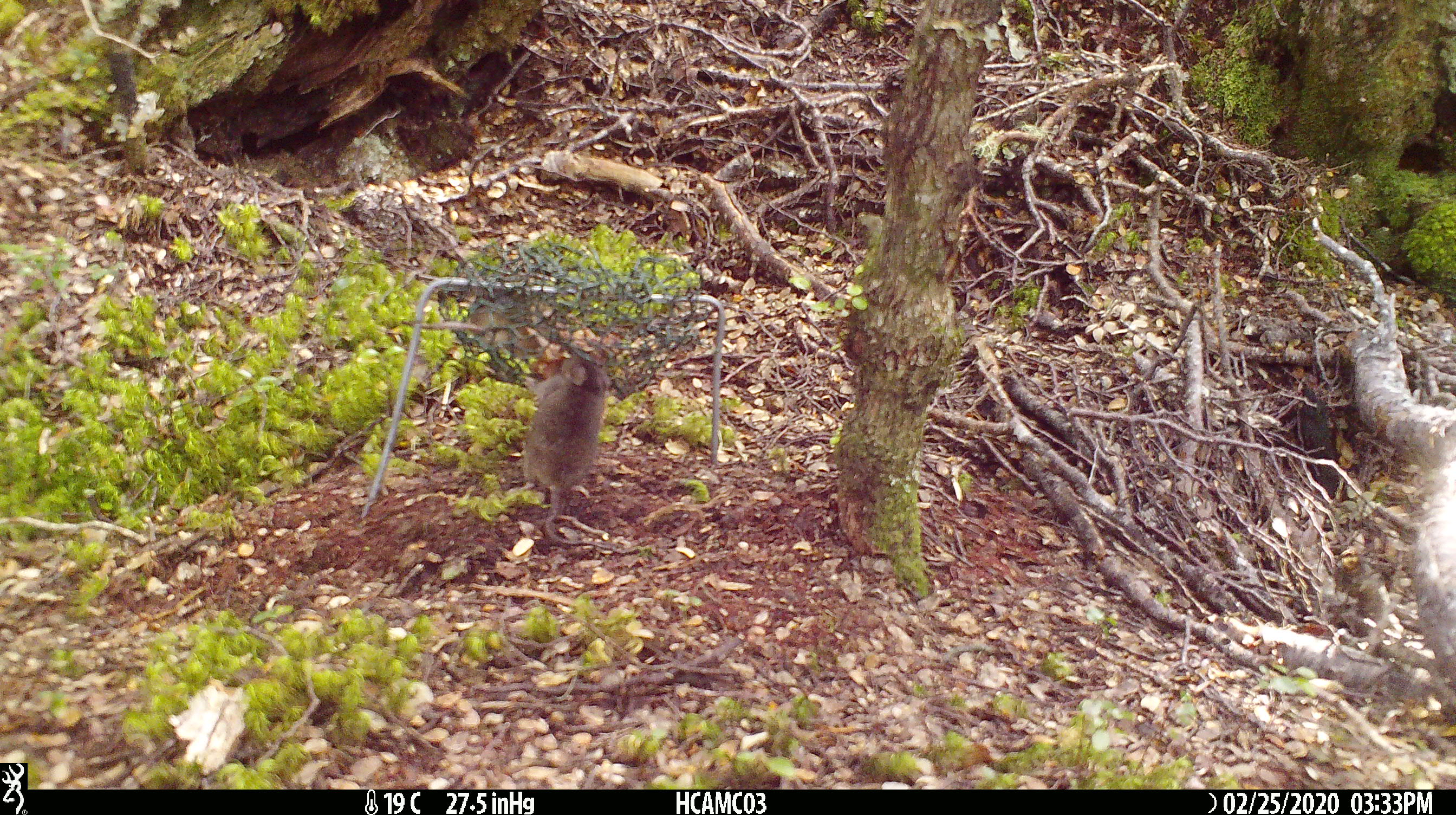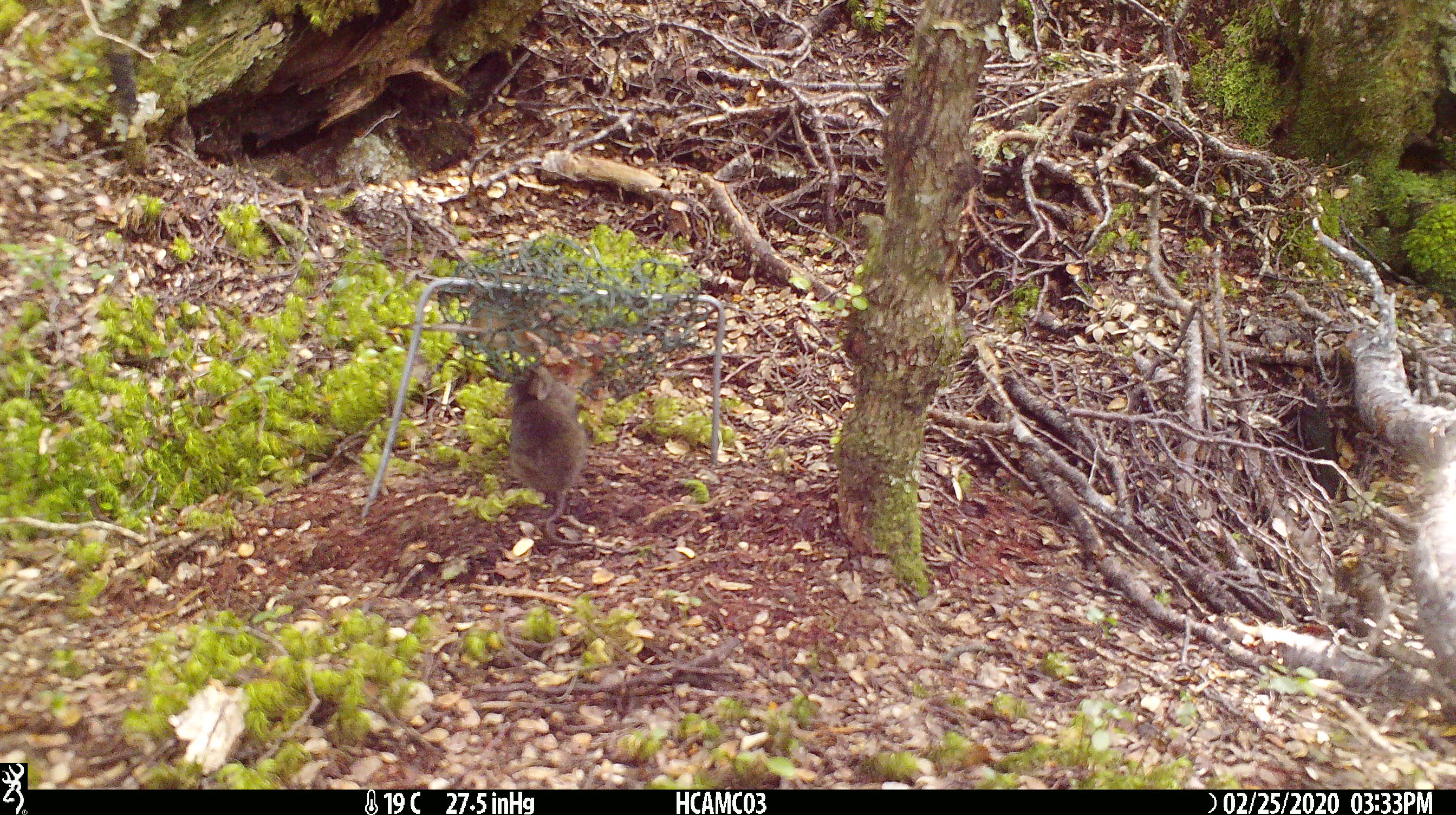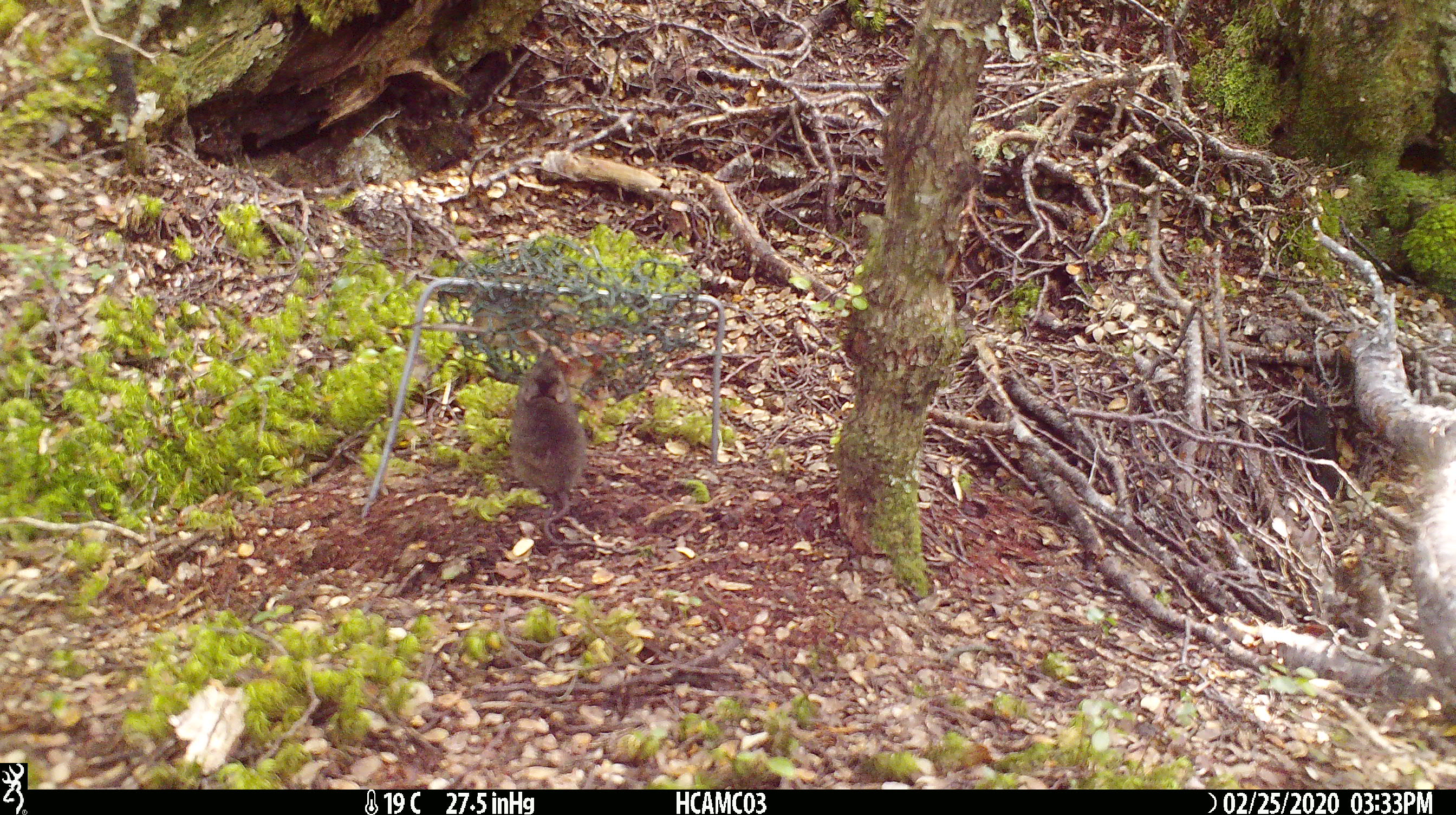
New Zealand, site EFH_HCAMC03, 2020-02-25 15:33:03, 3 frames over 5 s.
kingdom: Animalia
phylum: Chordata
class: Mammalia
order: Rodentia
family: Muridae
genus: Mus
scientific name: Mus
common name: mouse